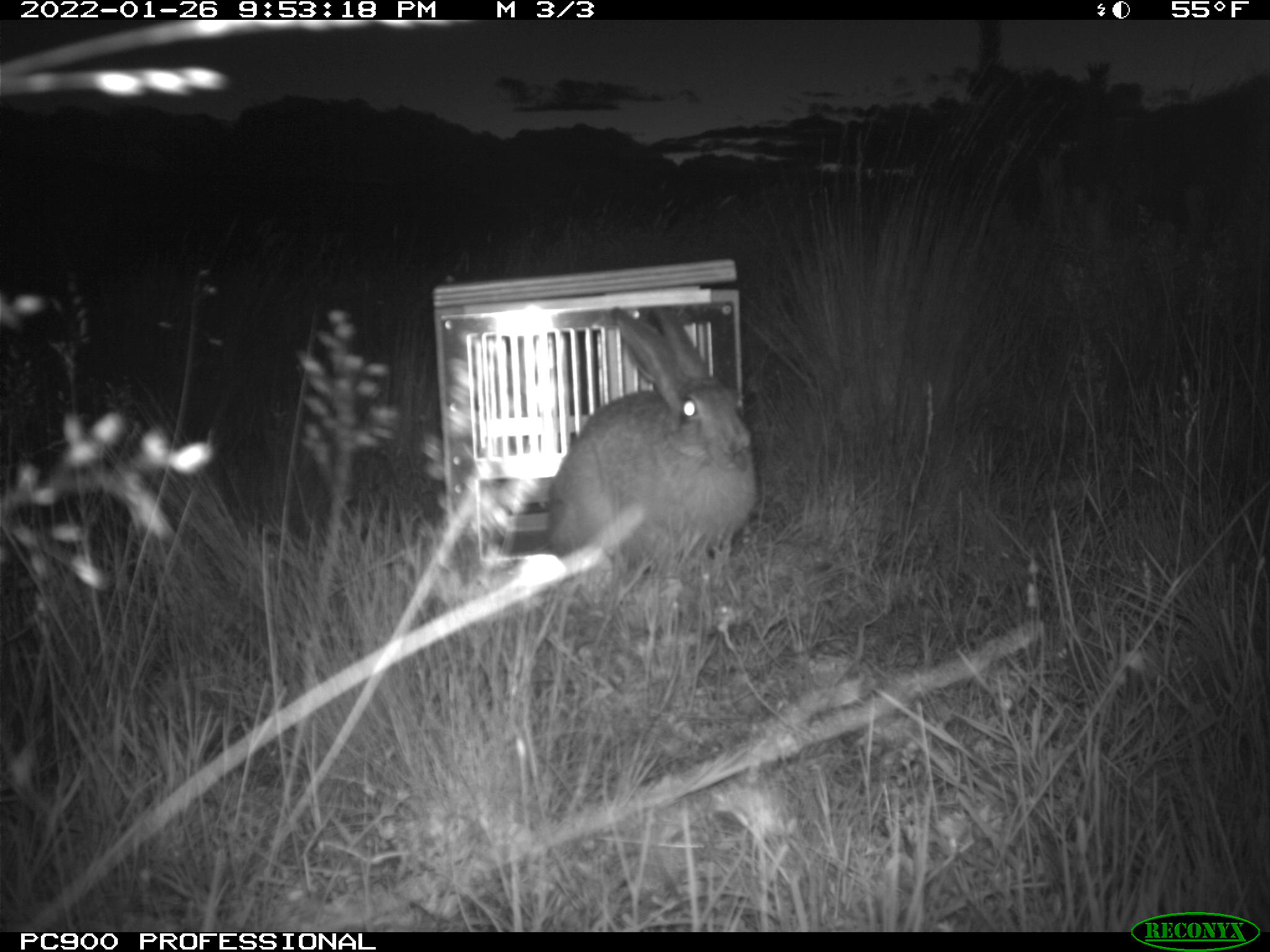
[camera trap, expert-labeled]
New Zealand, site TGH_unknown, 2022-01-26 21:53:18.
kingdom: Animalia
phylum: Chordata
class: Mammalia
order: Lagomorpha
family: Leporidae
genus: Lepus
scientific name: Lepus europaeus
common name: brown hare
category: hare